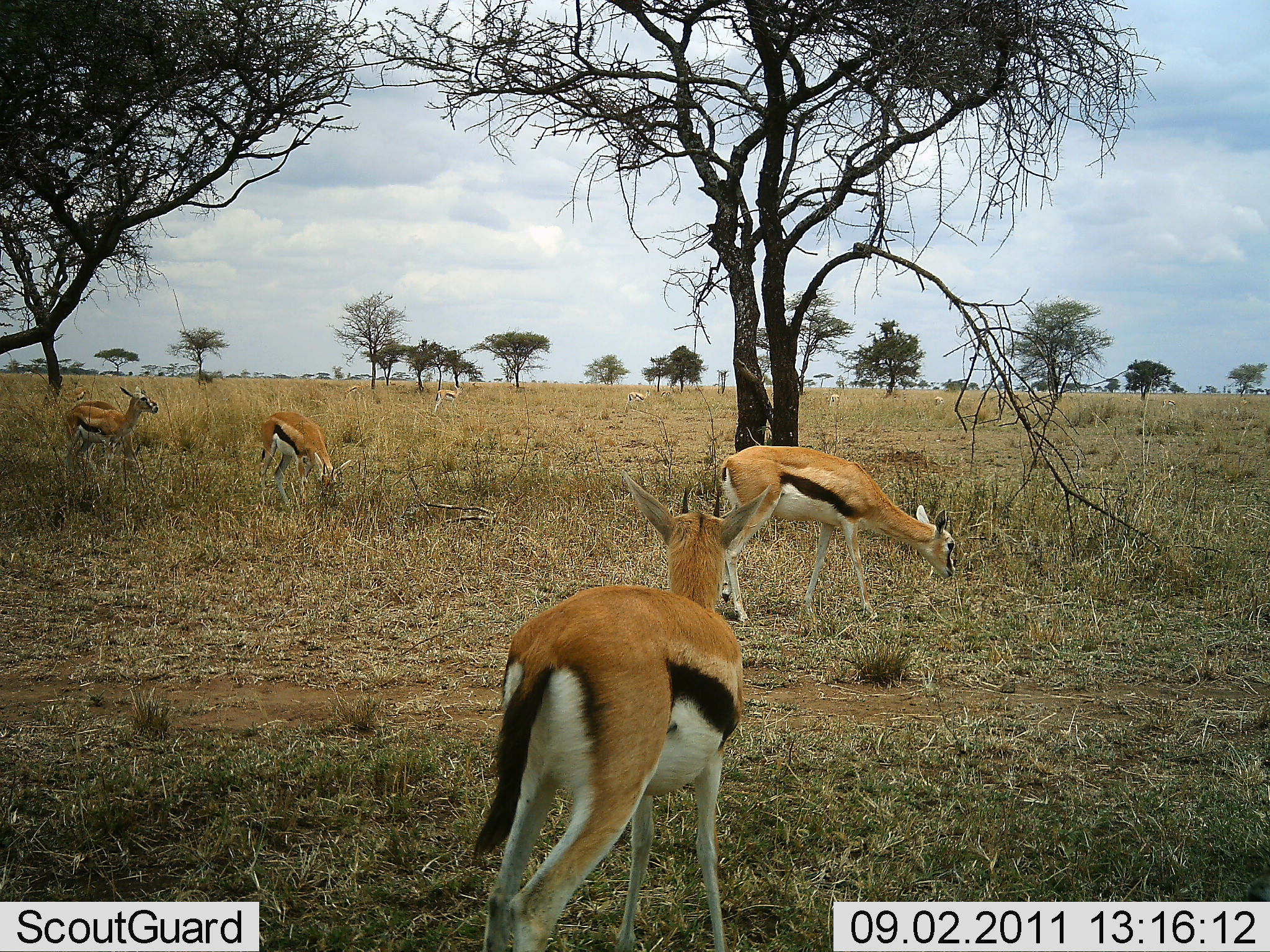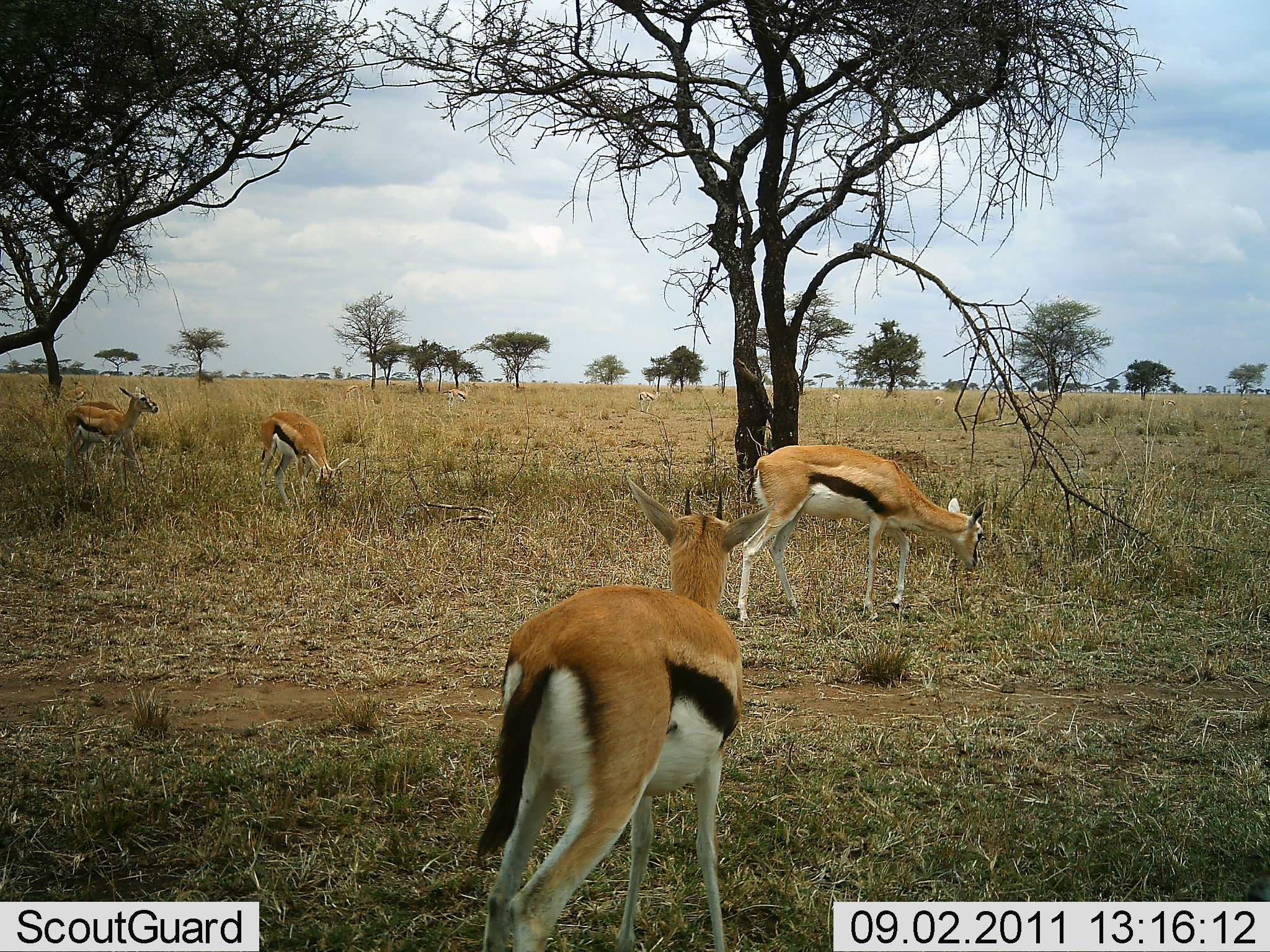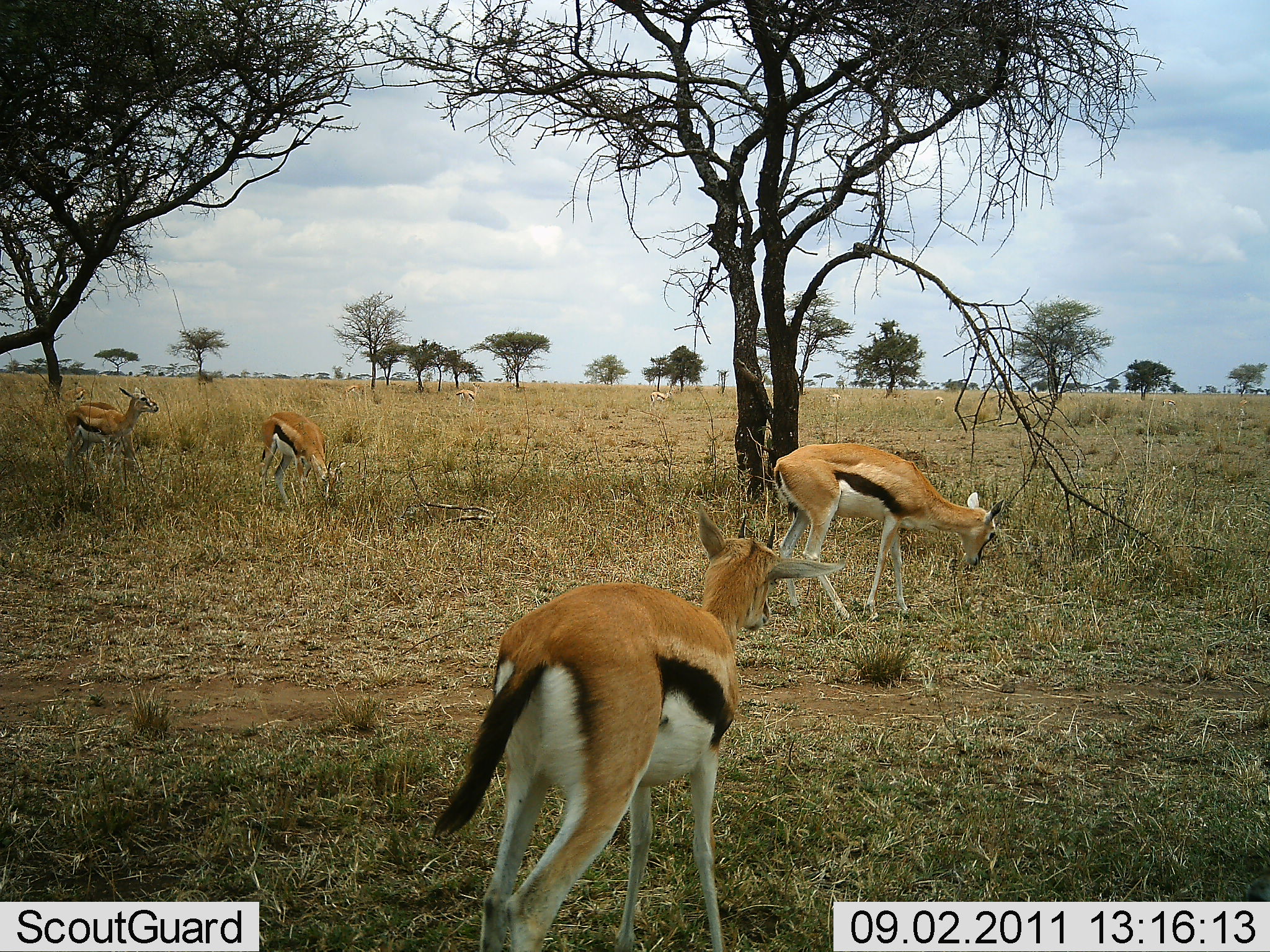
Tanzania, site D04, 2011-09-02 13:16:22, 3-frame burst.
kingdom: Animalia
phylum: Chordata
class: Mammalia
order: Artiodactyla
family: Bovidae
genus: Eudorcas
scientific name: Eudorcas thomsonii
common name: thomson's gazelle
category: gazellethomsons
Gazellethomsons (thomson's gazelle) (Eudorcas thomsonii), count 5. Behavior (volunteer vote fractions): standing 67%, resting 0%, moving 50%, interacting 0%. Young present (vote fraction): 0%. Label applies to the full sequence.